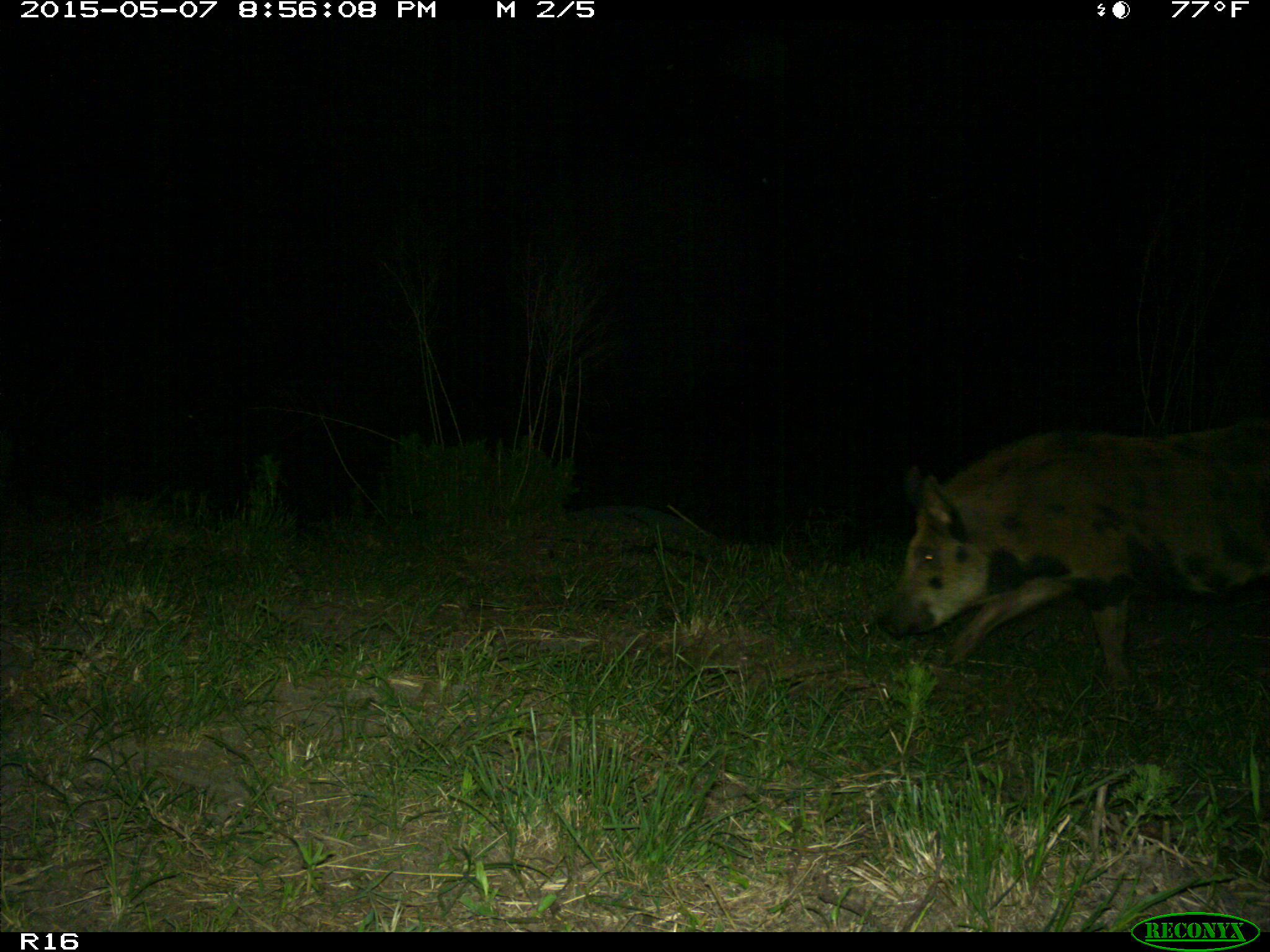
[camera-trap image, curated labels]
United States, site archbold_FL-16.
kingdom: Animalia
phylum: Chordata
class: Mammalia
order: Artiodactyla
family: Suidae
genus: Sus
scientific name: Sus scrofa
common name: wild boar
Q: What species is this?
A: Sus scrofa (wild boar).